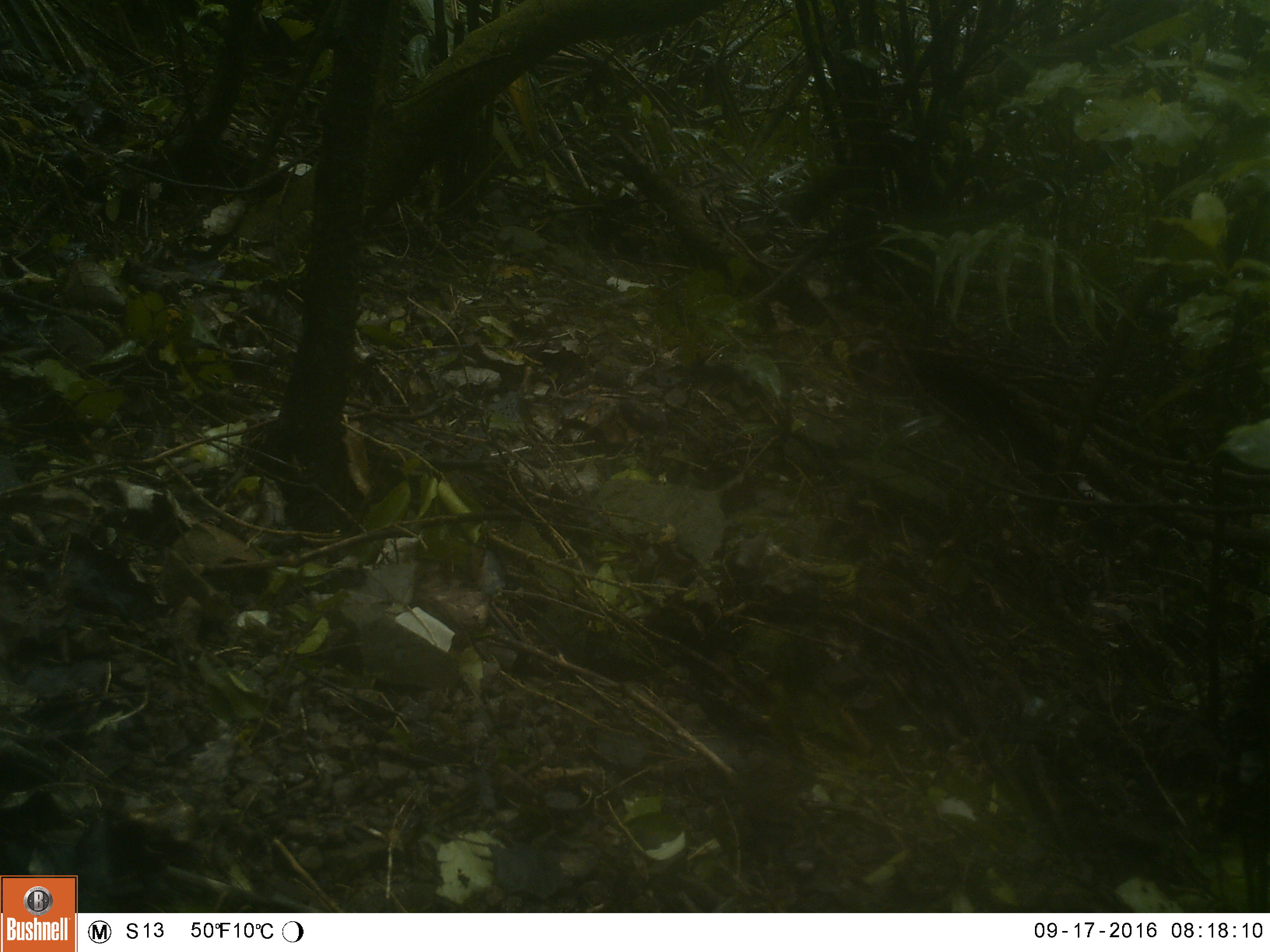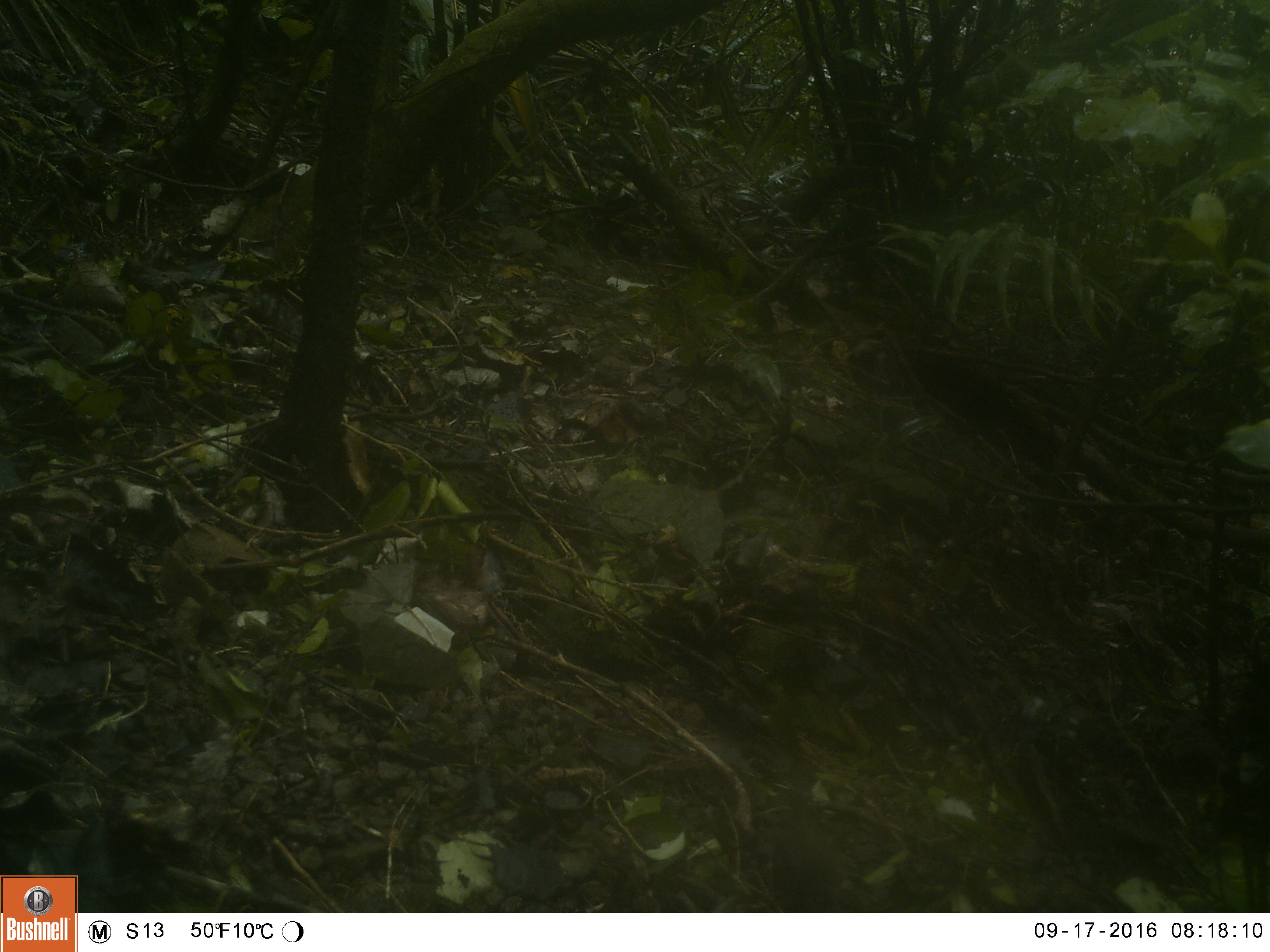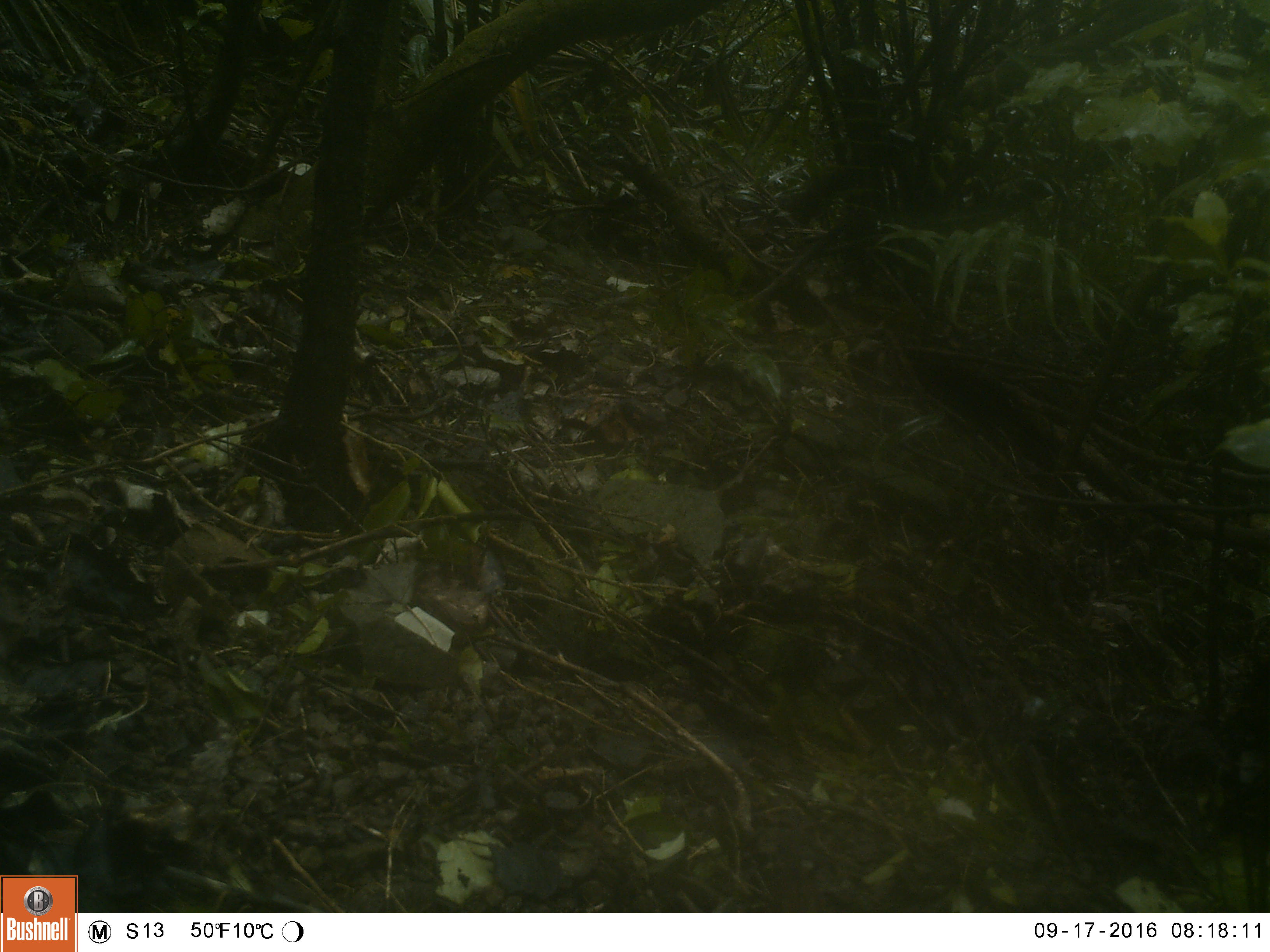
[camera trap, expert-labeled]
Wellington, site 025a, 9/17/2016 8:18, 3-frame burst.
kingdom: Animalia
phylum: Chordata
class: Aves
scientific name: Aves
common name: bird